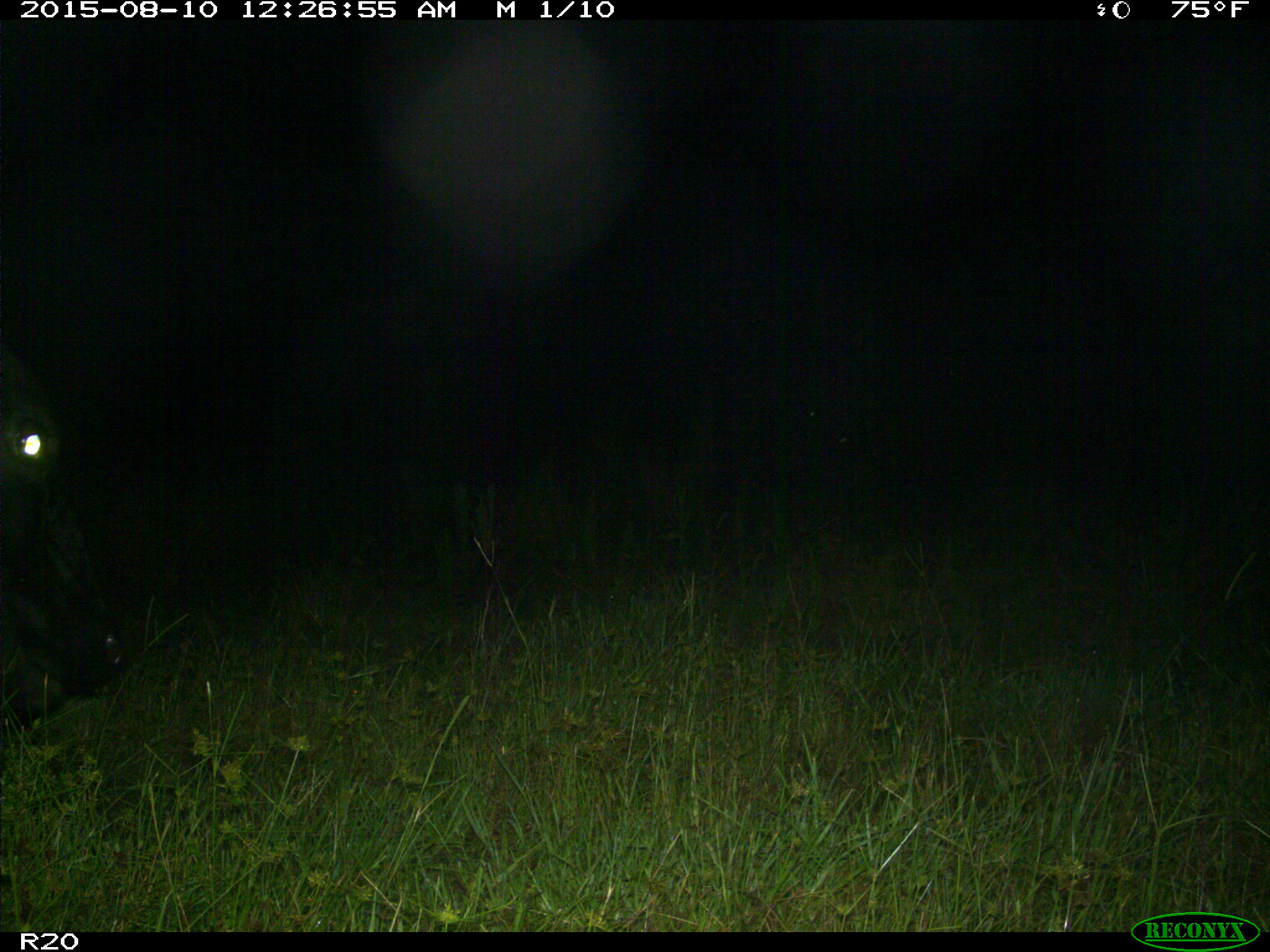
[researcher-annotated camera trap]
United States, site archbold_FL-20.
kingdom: Animalia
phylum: Chordata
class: Mammalia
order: Artiodactyla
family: Bovidae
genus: Bos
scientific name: Bos taurus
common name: domestic cow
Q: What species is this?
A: Bos taurus (domestic cow).